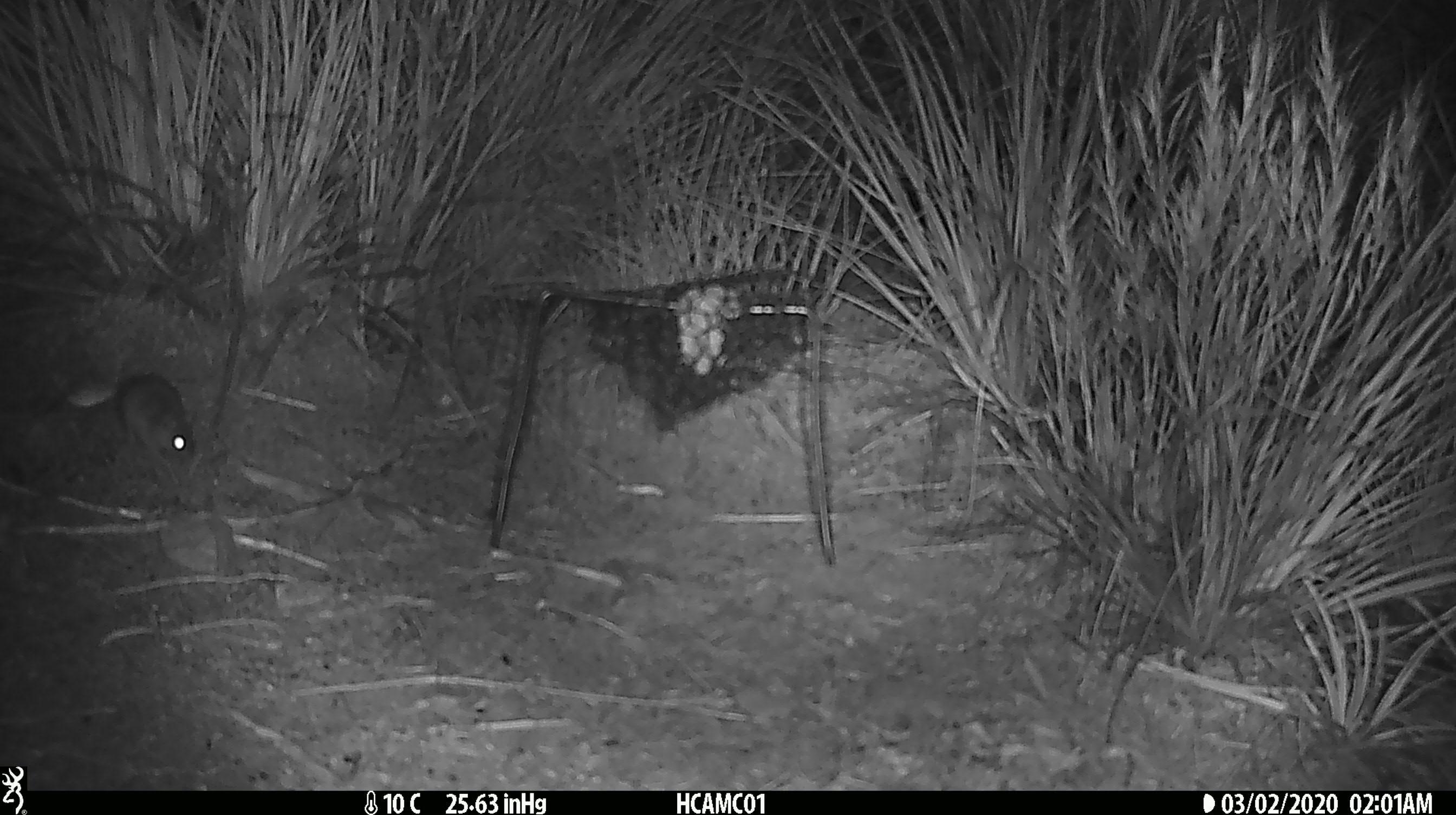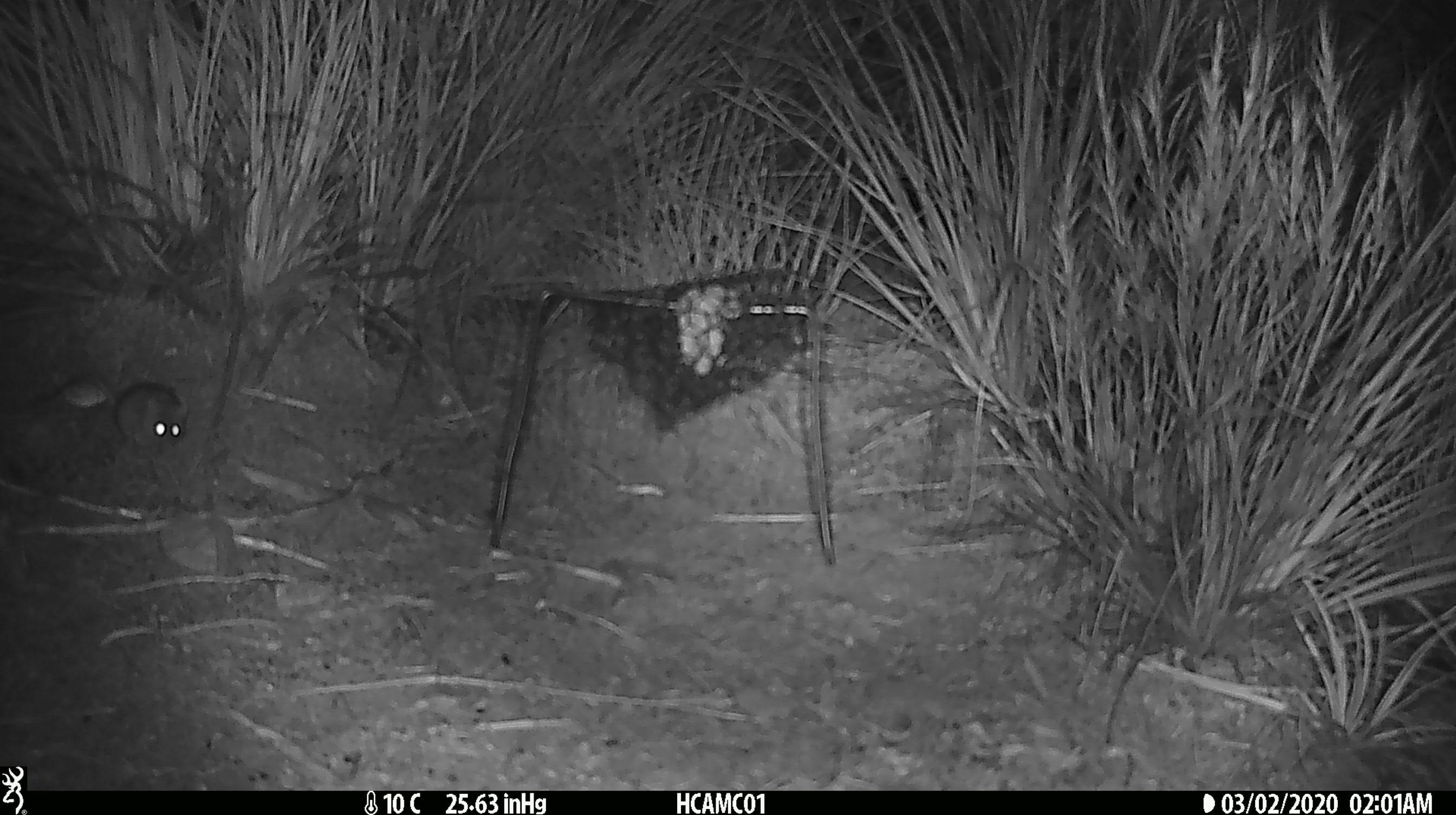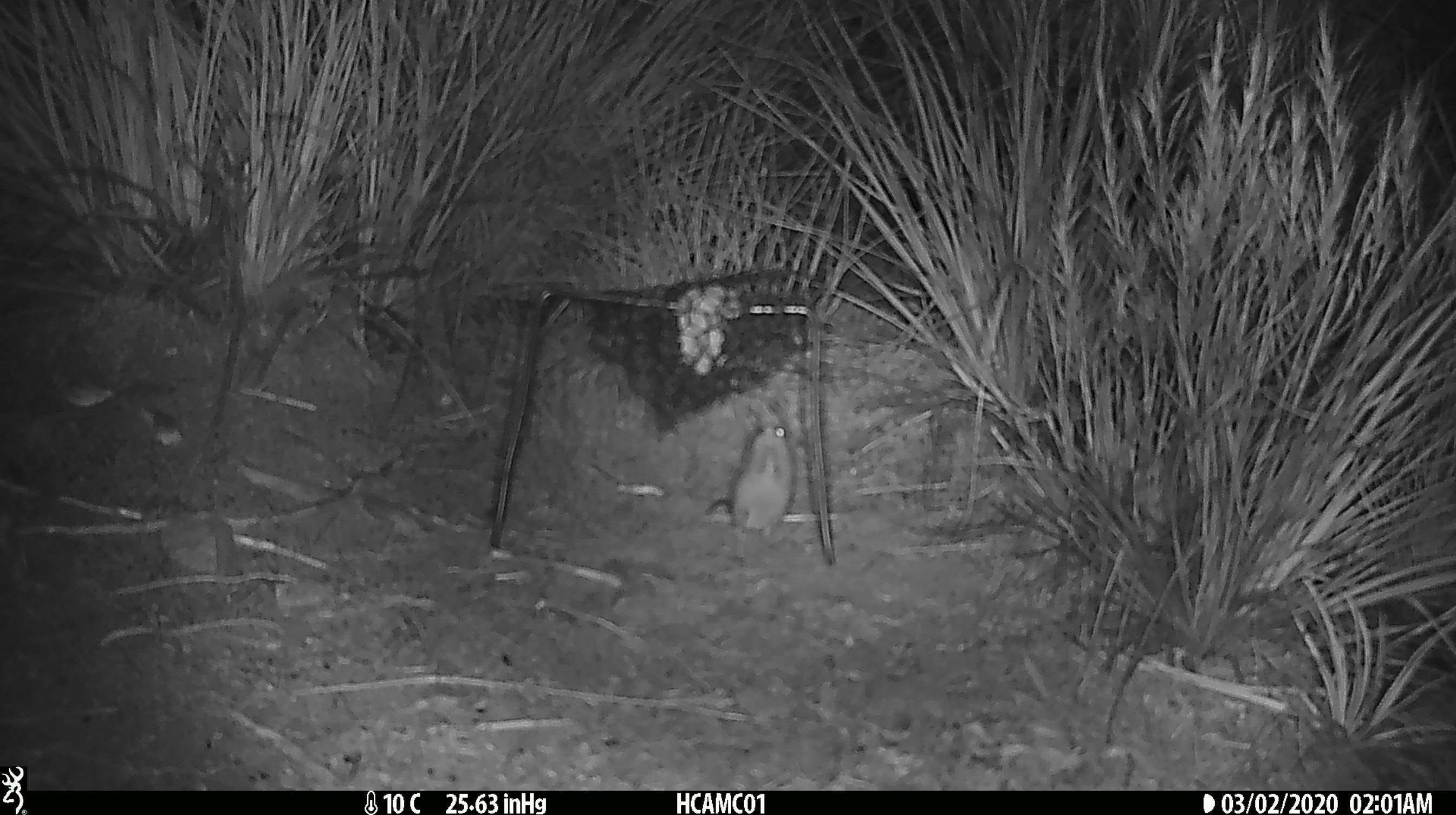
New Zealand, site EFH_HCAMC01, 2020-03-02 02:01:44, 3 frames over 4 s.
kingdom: Animalia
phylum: Chordata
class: Mammalia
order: Rodentia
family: Muridae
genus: Mus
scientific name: Mus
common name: mouse